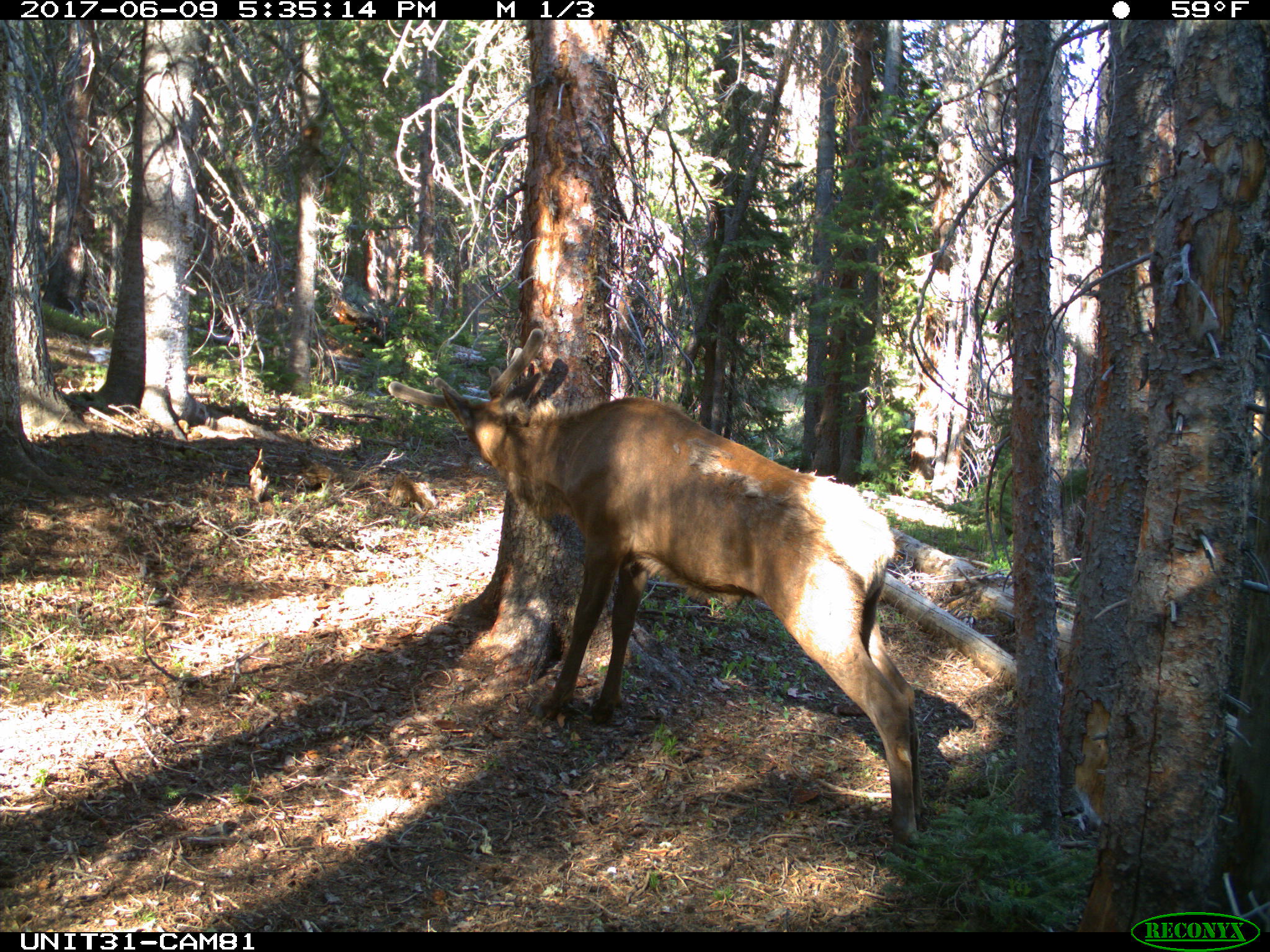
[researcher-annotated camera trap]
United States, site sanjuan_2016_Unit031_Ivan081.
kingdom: Animalia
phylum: Chordata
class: Mammalia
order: Artiodactyla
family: Cervidae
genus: Cervus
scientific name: Cervus elaphus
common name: red deer